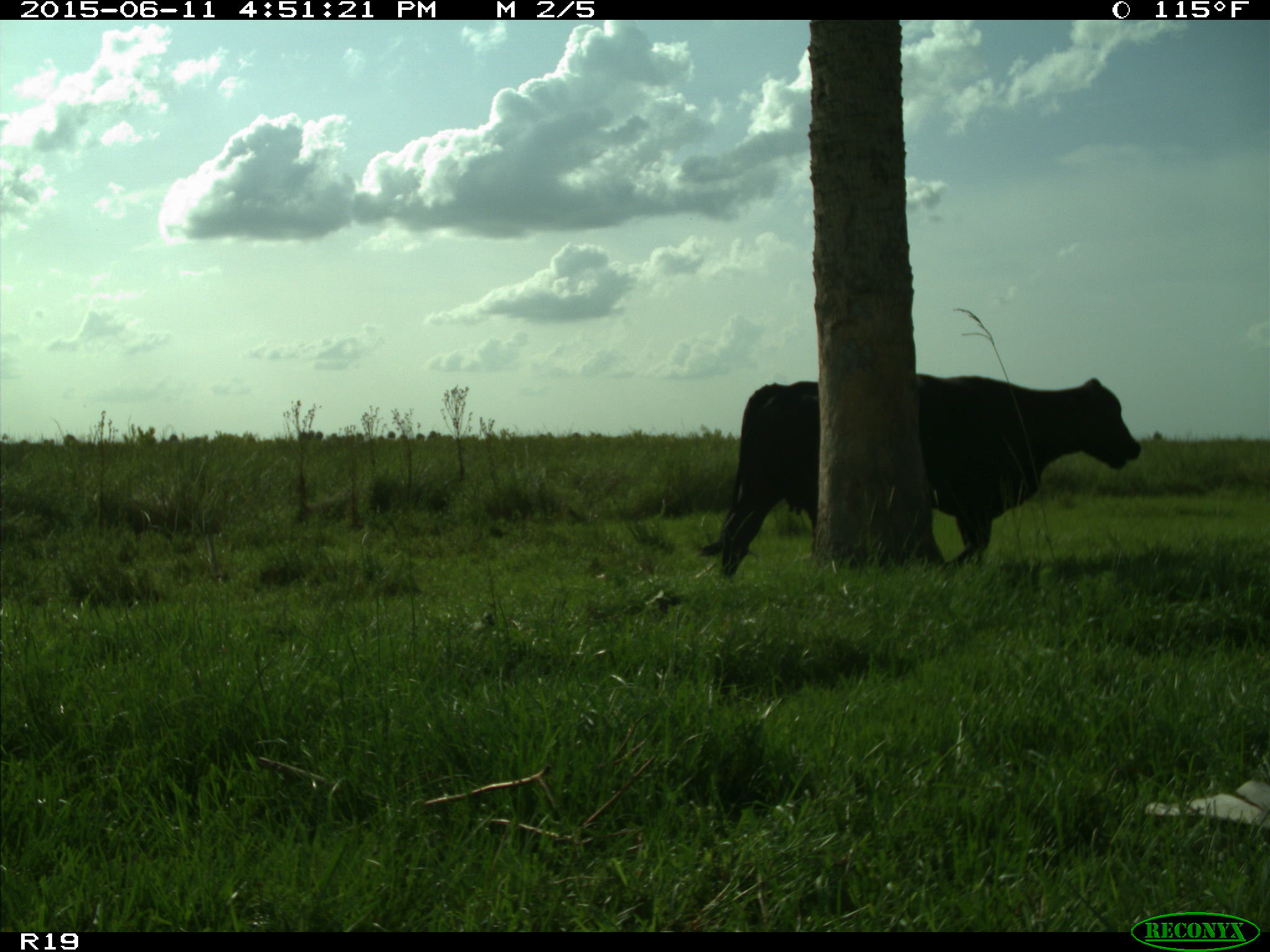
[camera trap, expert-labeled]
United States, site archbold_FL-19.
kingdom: Animalia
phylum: Chordata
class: Mammalia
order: Artiodactyla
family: Bovidae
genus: Bos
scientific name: Bos taurus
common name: domestic cow